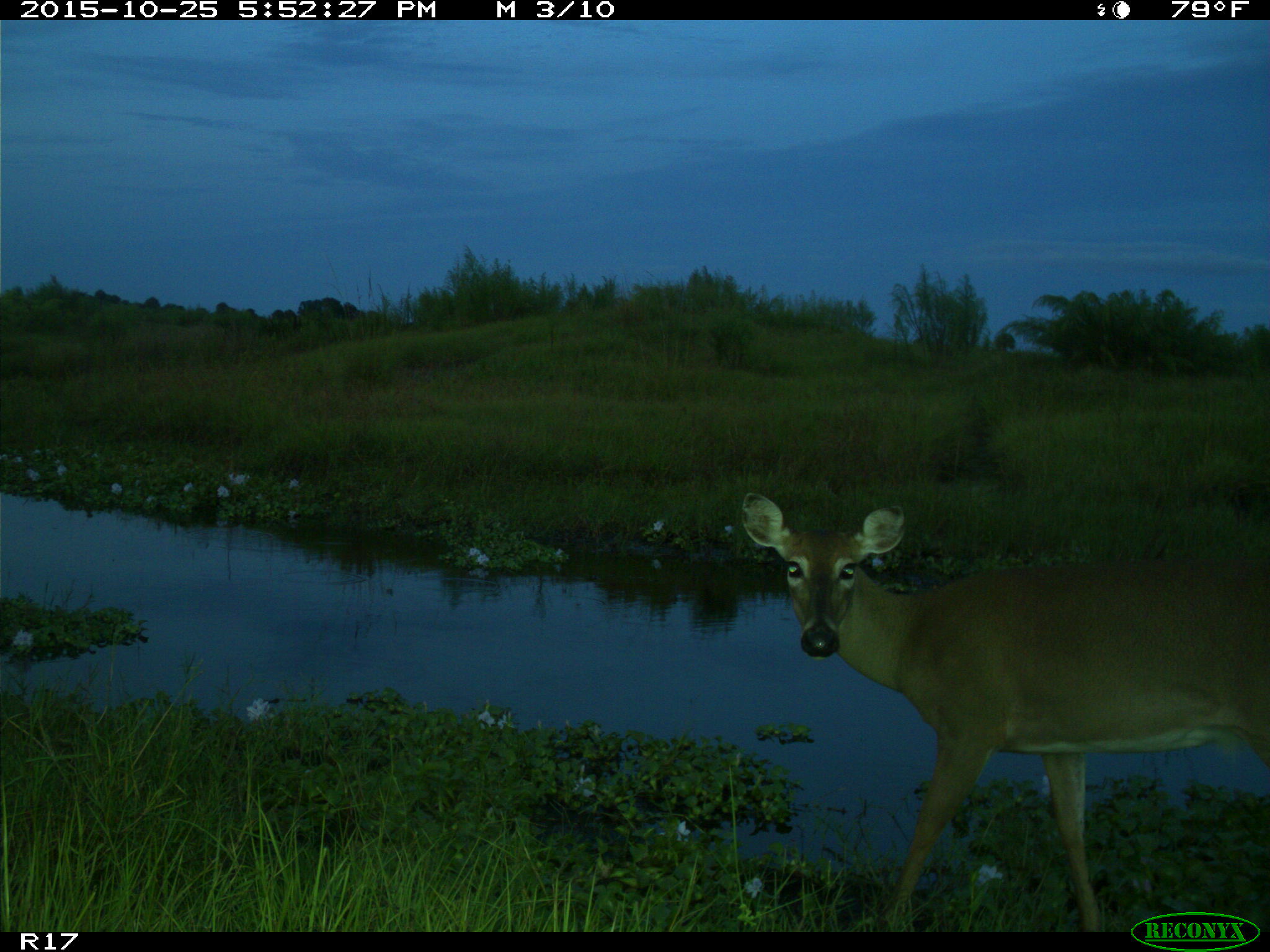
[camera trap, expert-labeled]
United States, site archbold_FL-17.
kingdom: Animalia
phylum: Chordata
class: Mammalia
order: Artiodactyla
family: Cervidae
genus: Odocoileus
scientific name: Odocoileus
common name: deer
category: unidentified deer